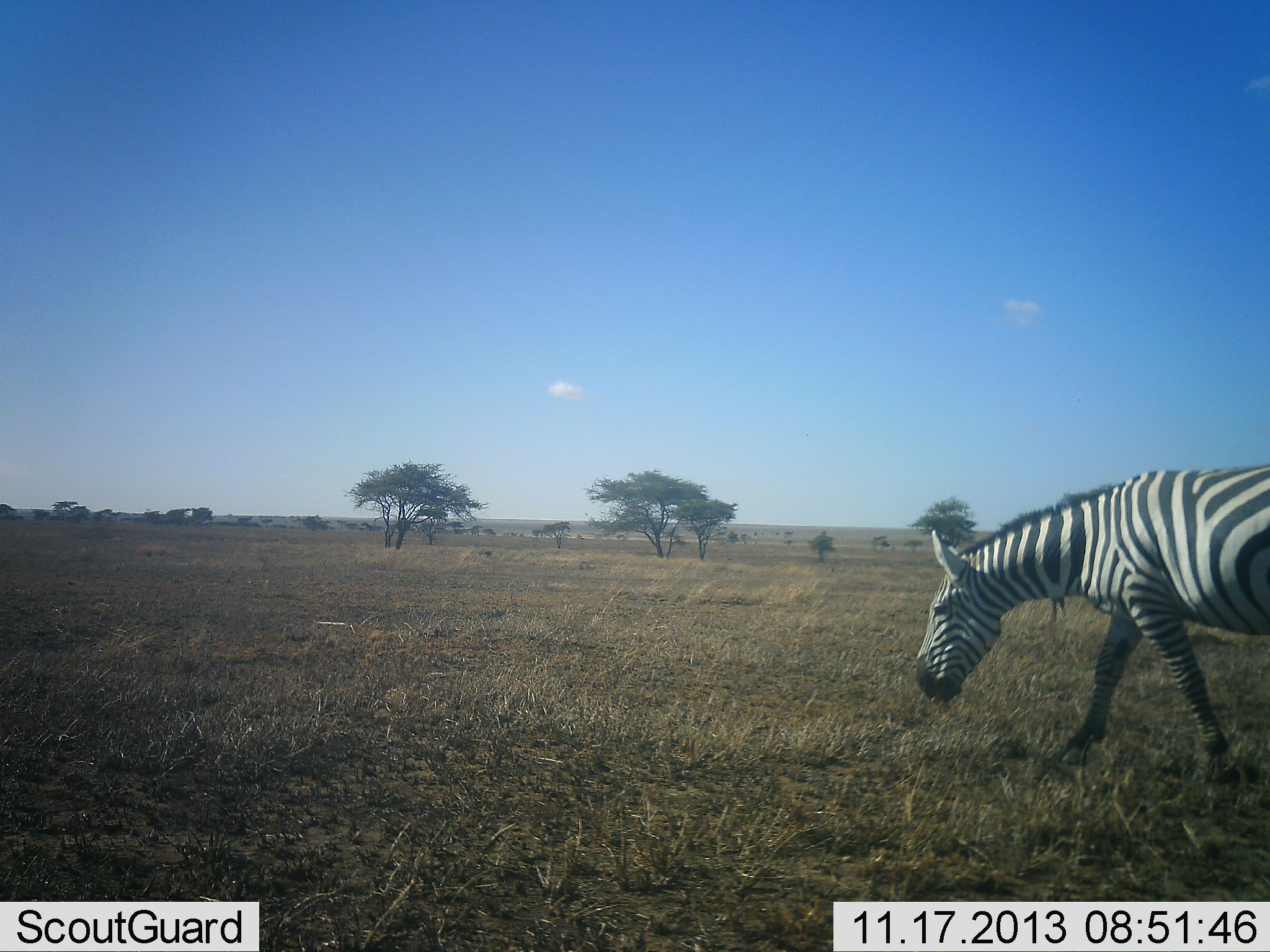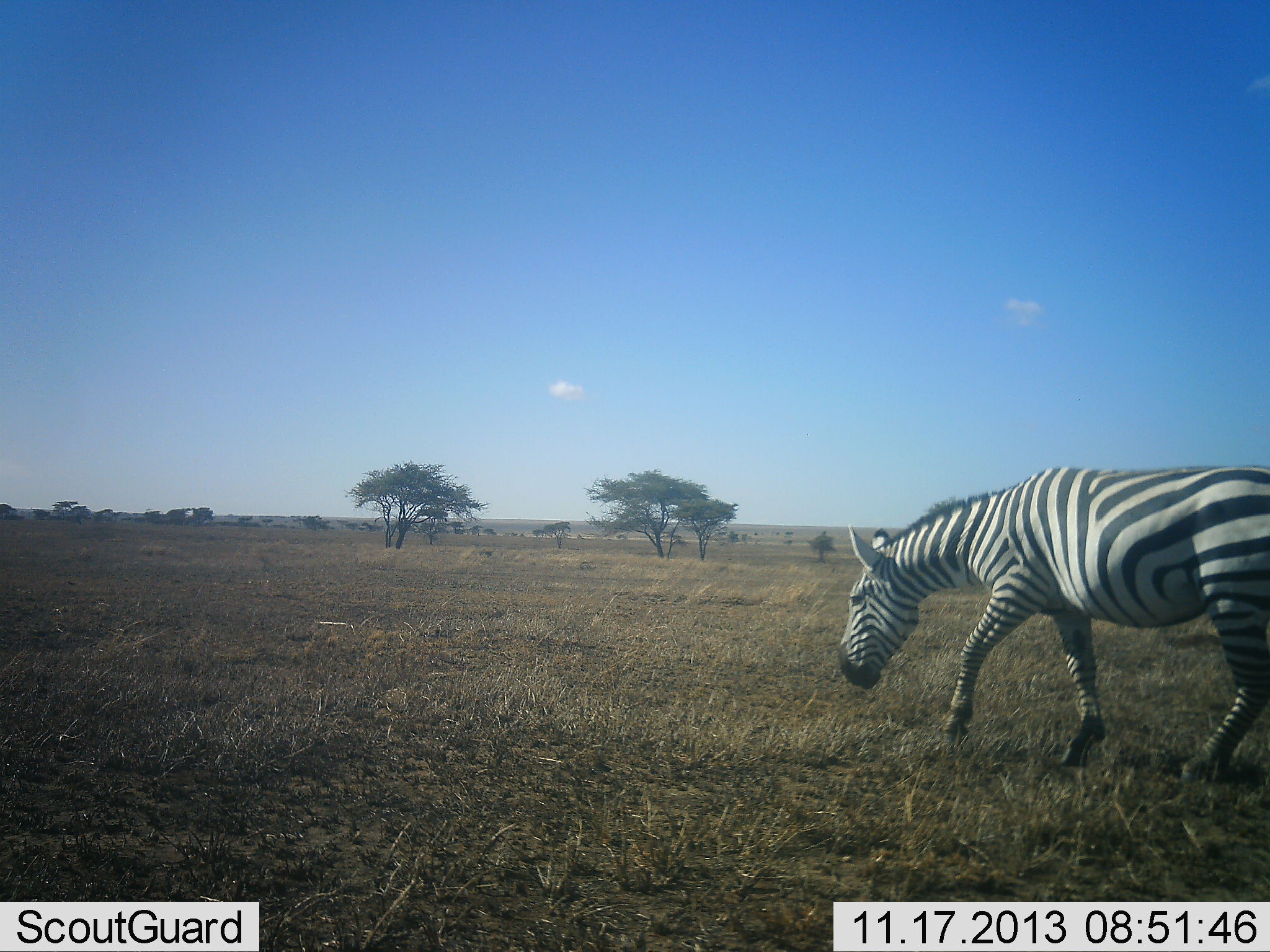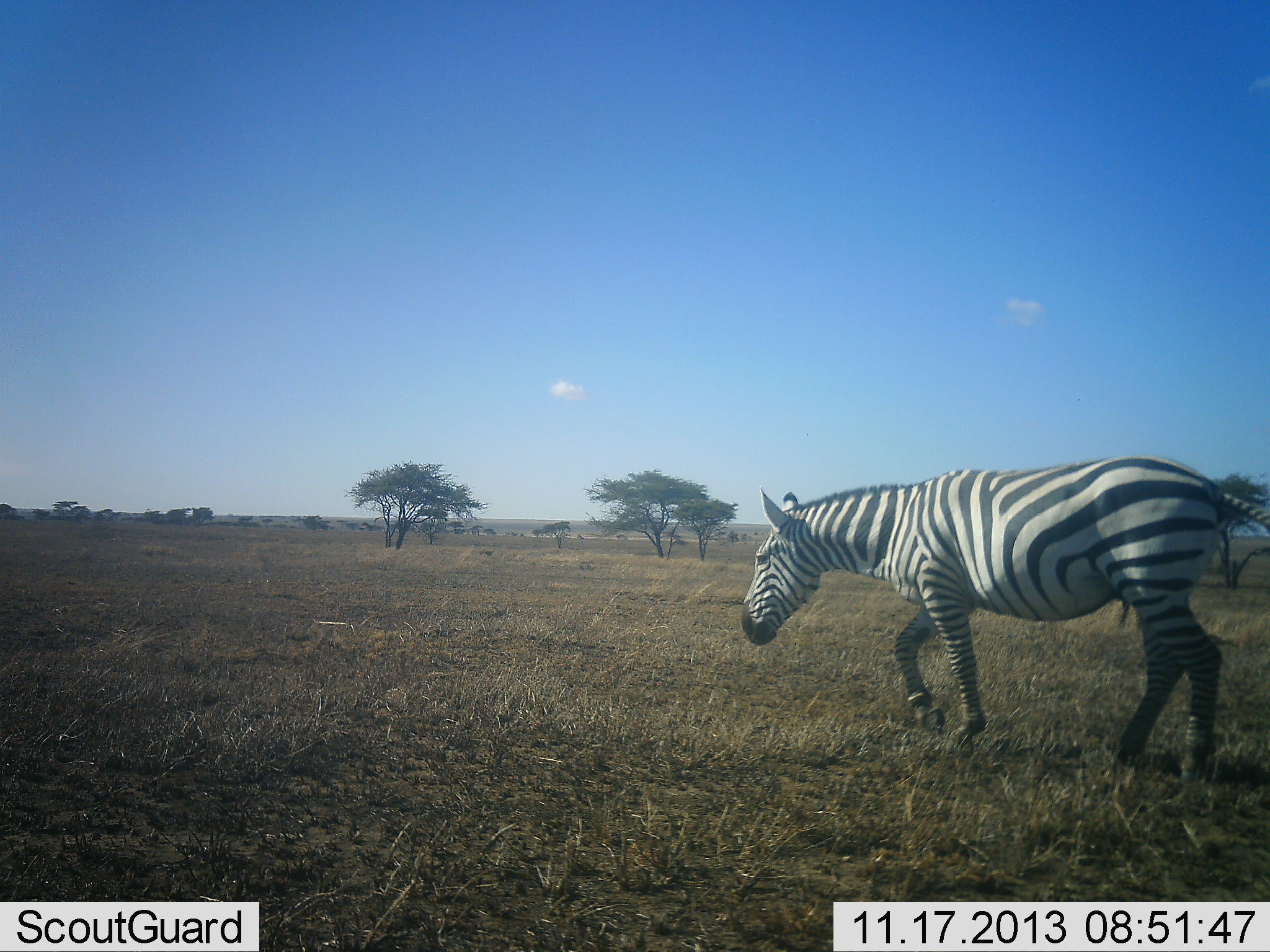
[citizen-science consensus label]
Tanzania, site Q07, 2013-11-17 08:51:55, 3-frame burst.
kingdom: Animalia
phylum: Chordata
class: Mammalia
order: Perissodactyla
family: Equidae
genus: Equus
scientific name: Equus quagga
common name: plains zebra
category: zebra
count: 1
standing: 10%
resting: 0%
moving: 90%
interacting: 0%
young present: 0%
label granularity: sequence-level